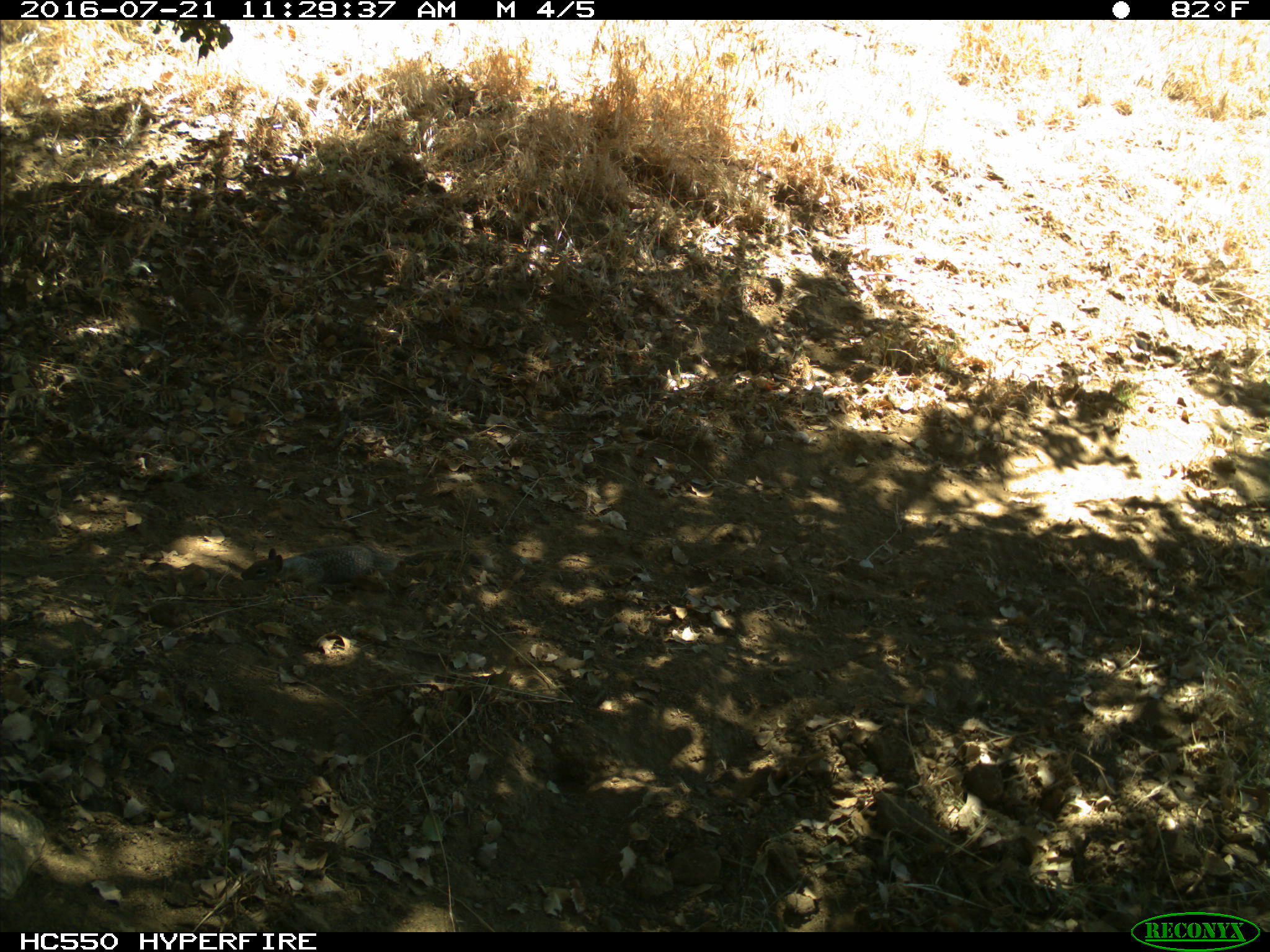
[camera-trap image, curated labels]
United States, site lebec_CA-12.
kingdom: Animalia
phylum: Chordata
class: Mammalia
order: Rodentia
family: Sciuridae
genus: Otospermophilus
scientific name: Otospermophilus beecheyi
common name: california ground squirrel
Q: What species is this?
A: Otospermophilus beecheyi (california ground squirrel).